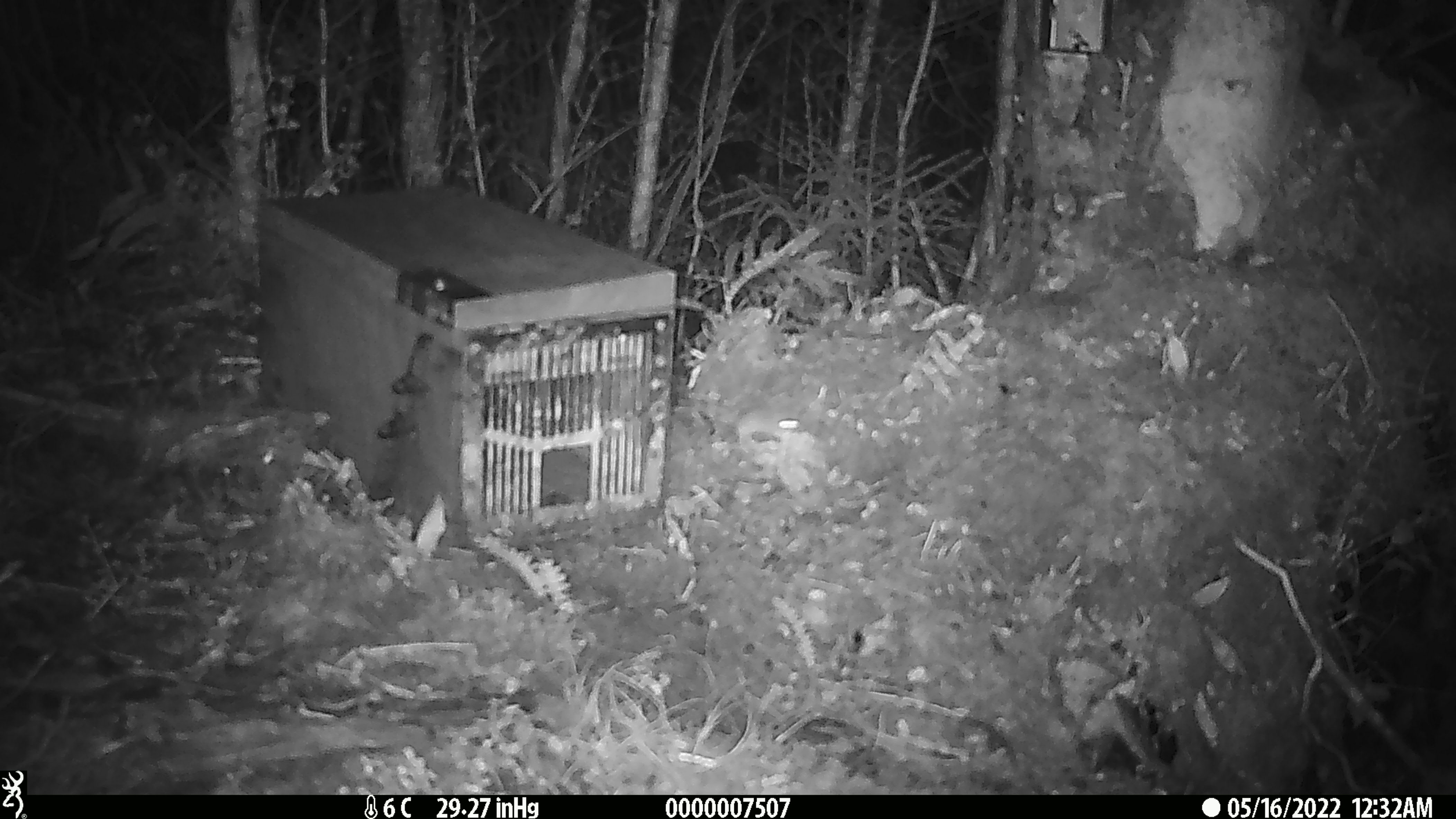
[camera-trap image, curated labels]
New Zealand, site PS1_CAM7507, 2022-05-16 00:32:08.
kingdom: Animalia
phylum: Chordata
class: Mammalia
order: Rodentia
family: Muridae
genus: Mus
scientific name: Mus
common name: mouse